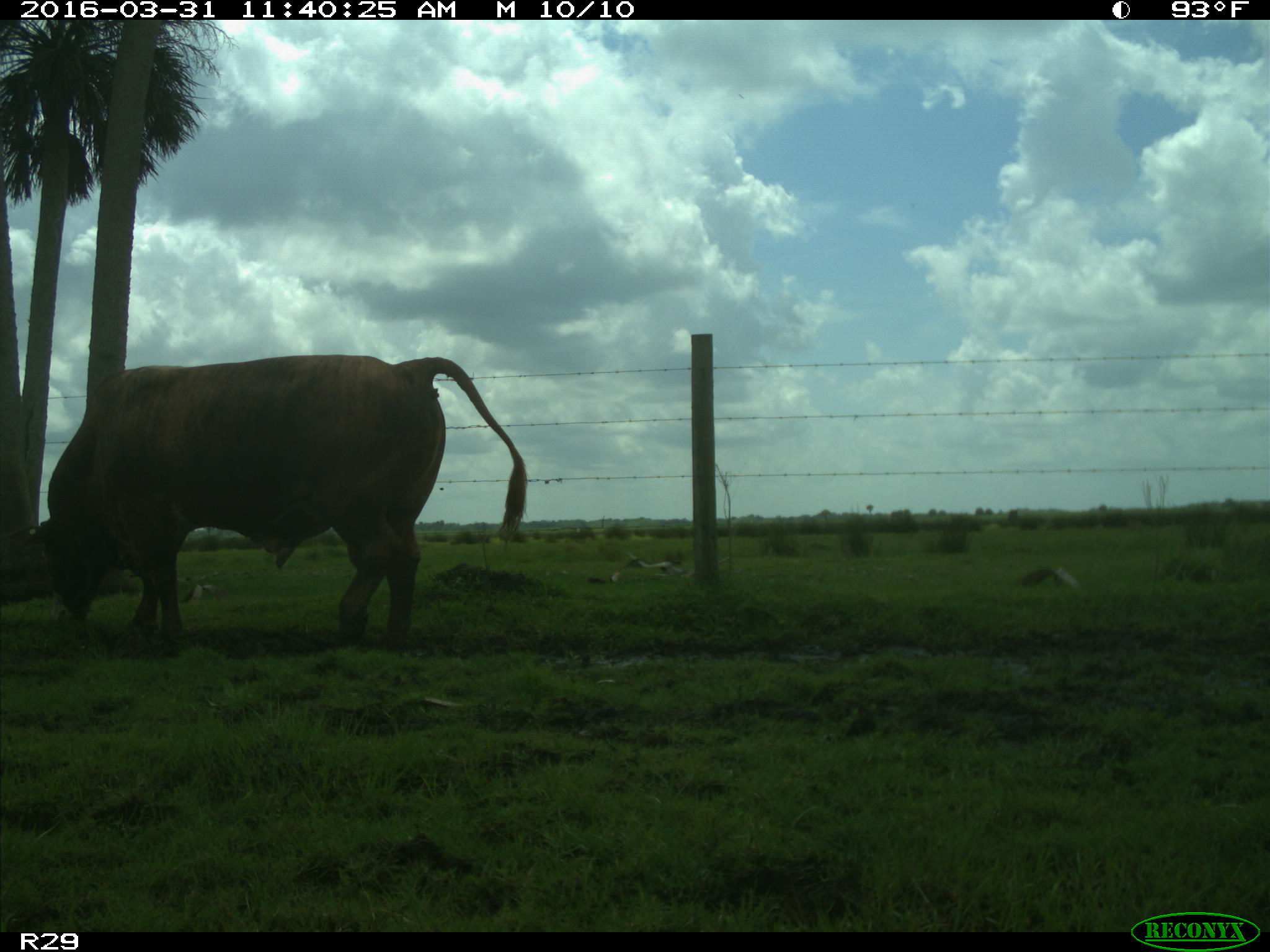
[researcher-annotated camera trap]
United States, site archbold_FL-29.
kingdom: Animalia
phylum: Chordata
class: Mammalia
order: Artiodactyla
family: Bovidae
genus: Bos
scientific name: Bos taurus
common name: domestic cow